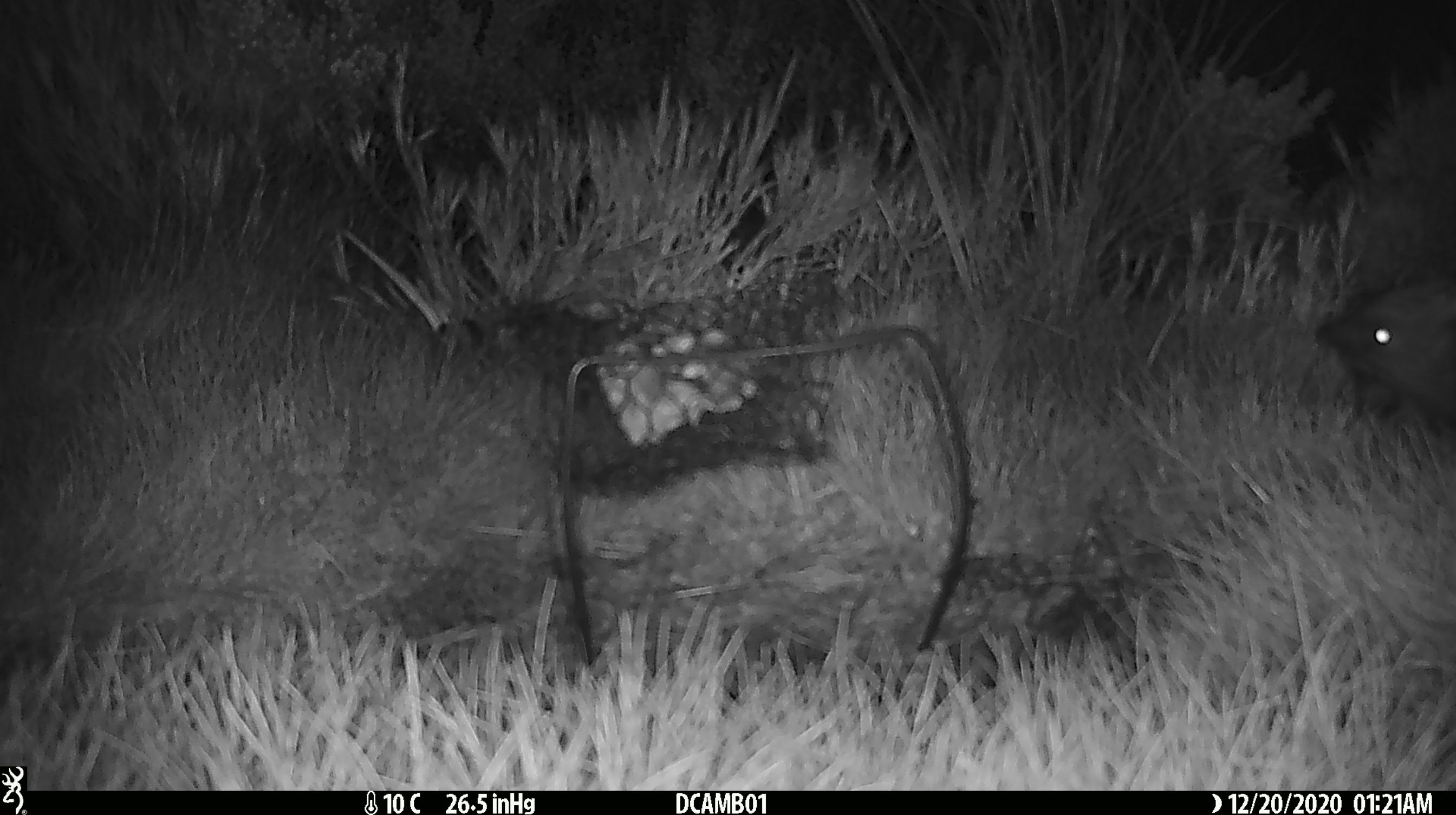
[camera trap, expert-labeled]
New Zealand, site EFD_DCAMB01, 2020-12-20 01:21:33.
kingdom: Animalia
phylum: Chordata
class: Mammalia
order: Eulipotyphla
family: Erinaceidae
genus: Erinaceus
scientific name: Erinaceus europaeus europaeus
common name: european hedgehog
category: hedgehog